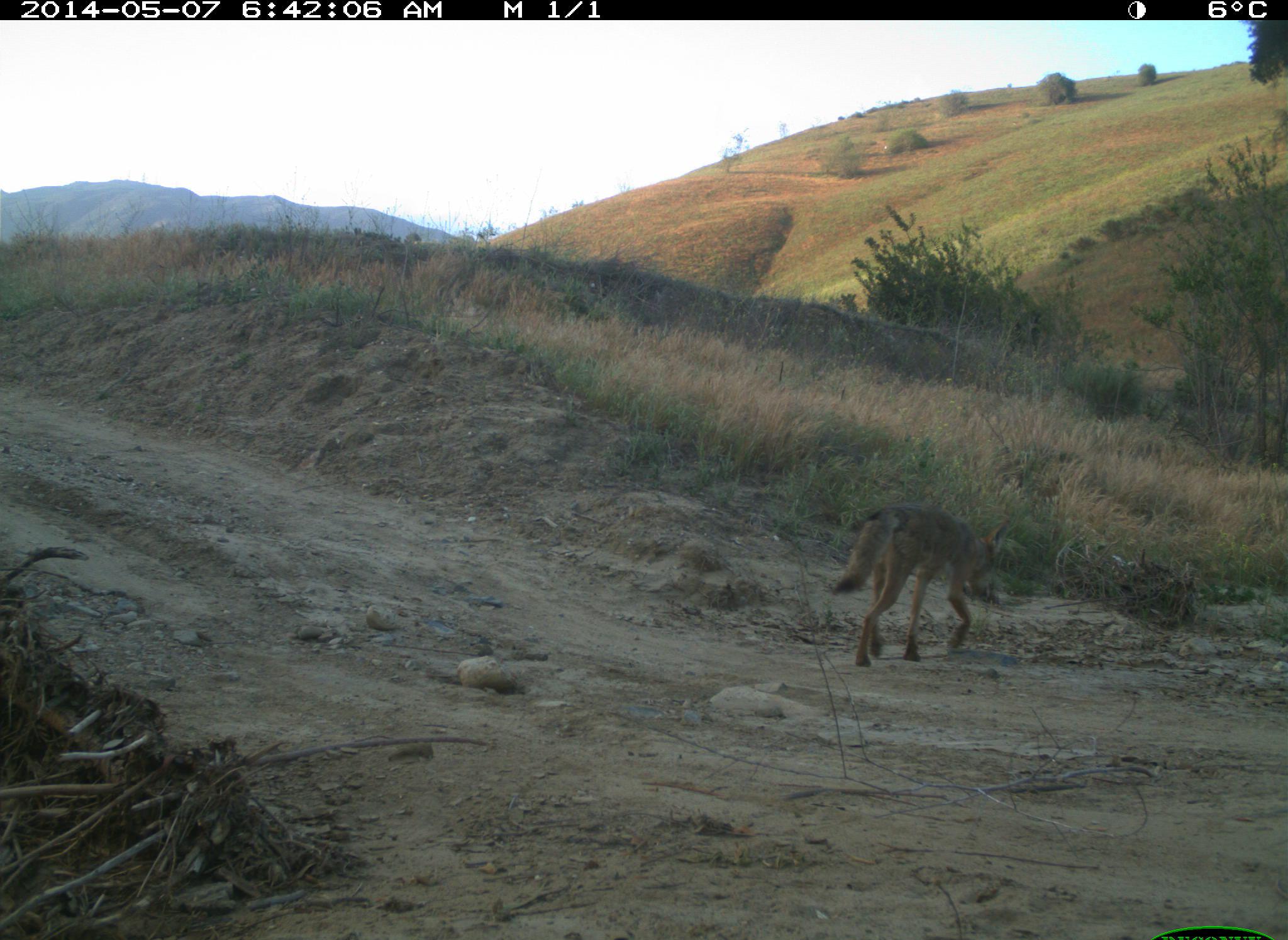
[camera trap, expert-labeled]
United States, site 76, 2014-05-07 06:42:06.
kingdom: Animalia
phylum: Chordata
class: Mammalia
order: Carnivora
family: Canidae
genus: Canis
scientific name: Canis latrans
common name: coyote